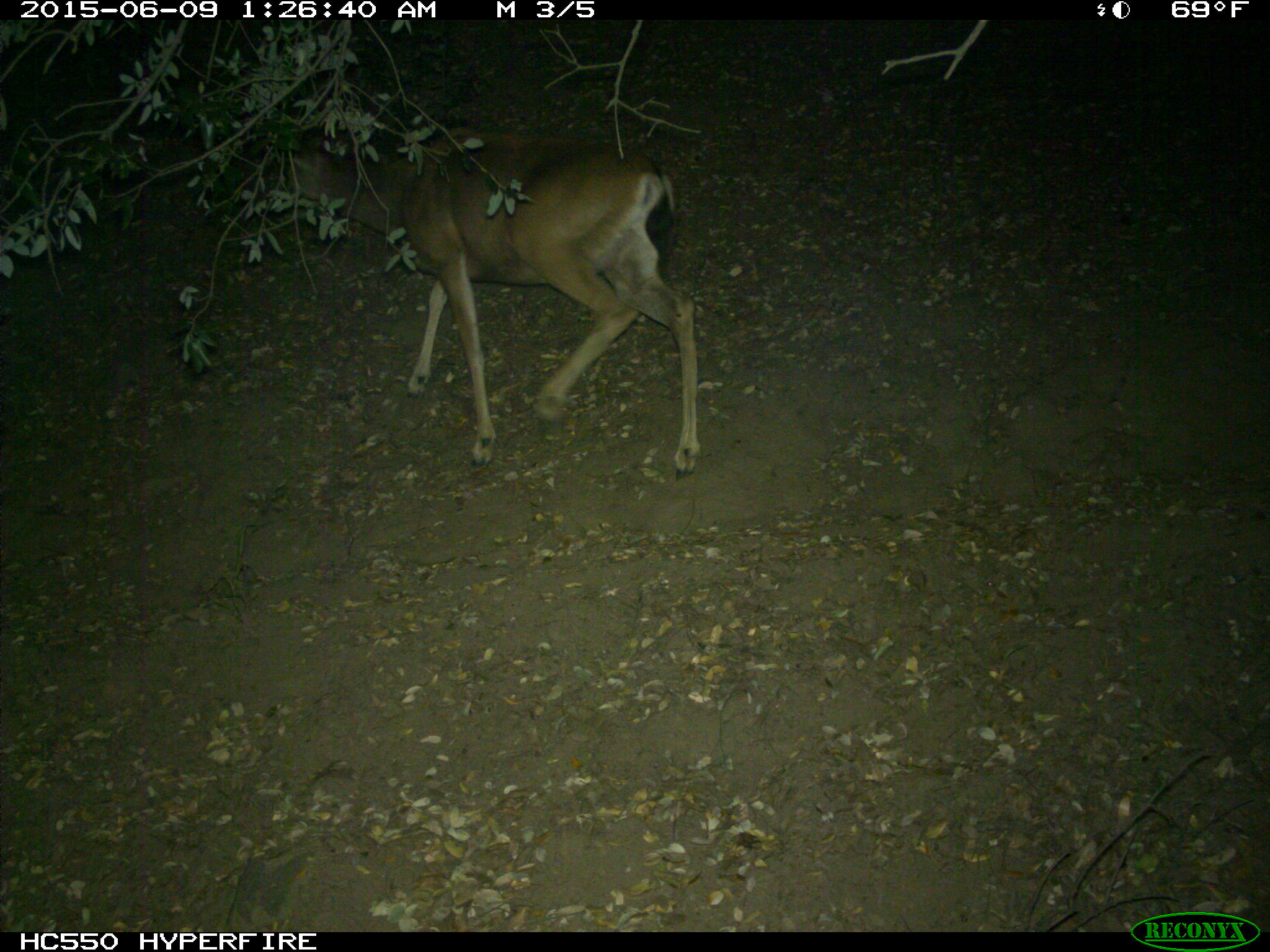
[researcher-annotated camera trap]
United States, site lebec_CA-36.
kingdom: Animalia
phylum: Chordata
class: Mammalia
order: Artiodactyla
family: Cervidae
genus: Odocoileus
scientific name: Odocoileus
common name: deer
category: unidentified deer